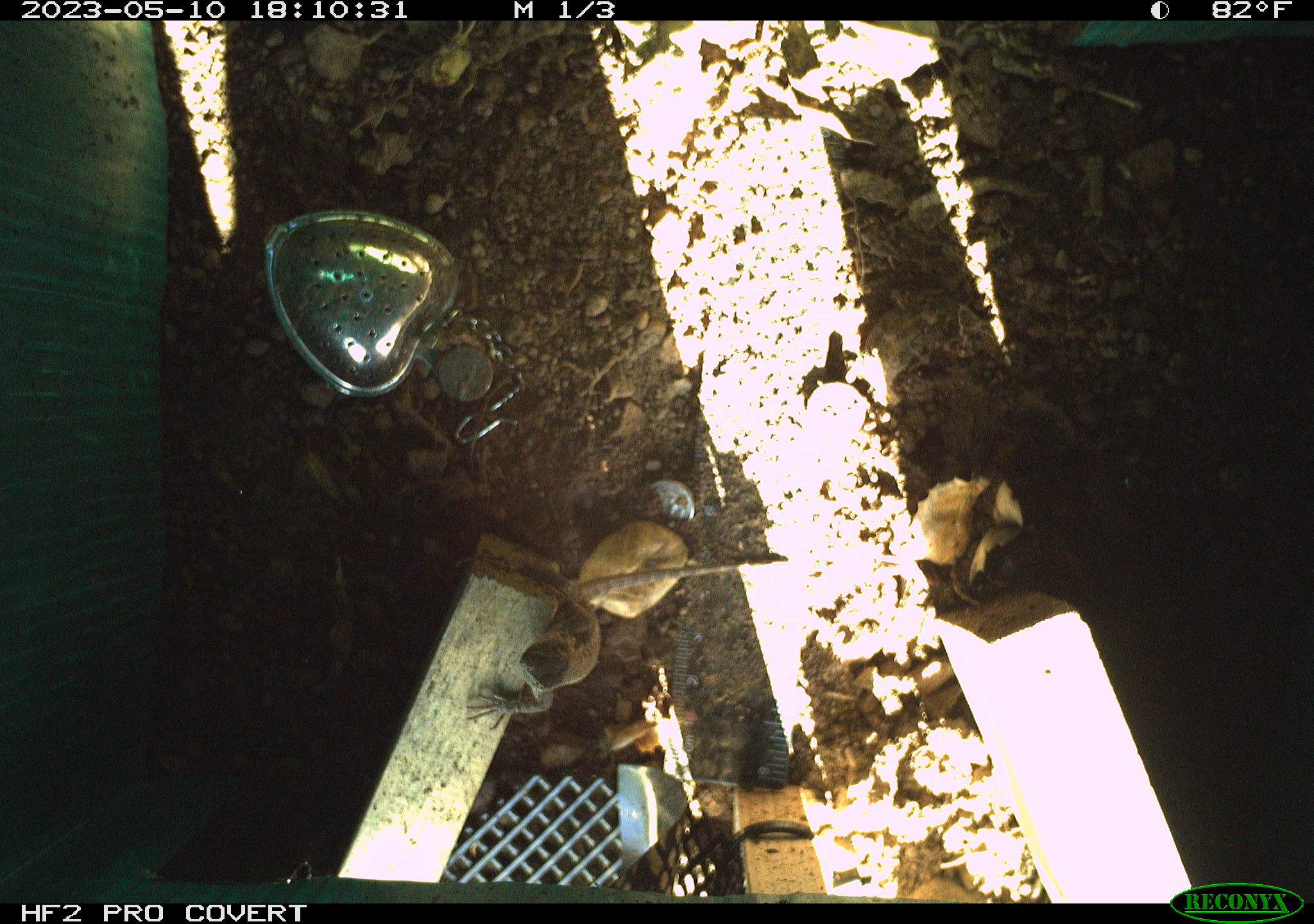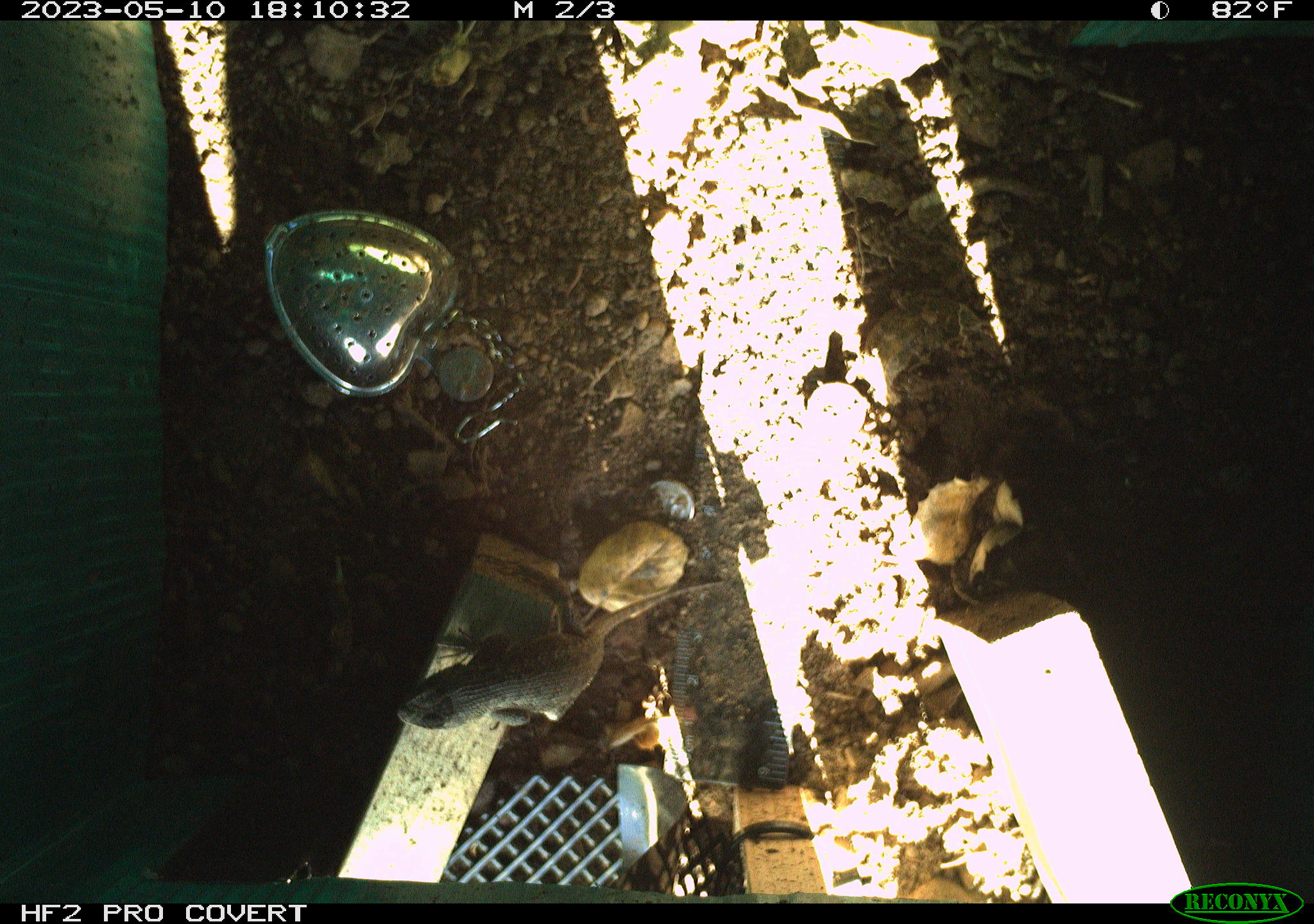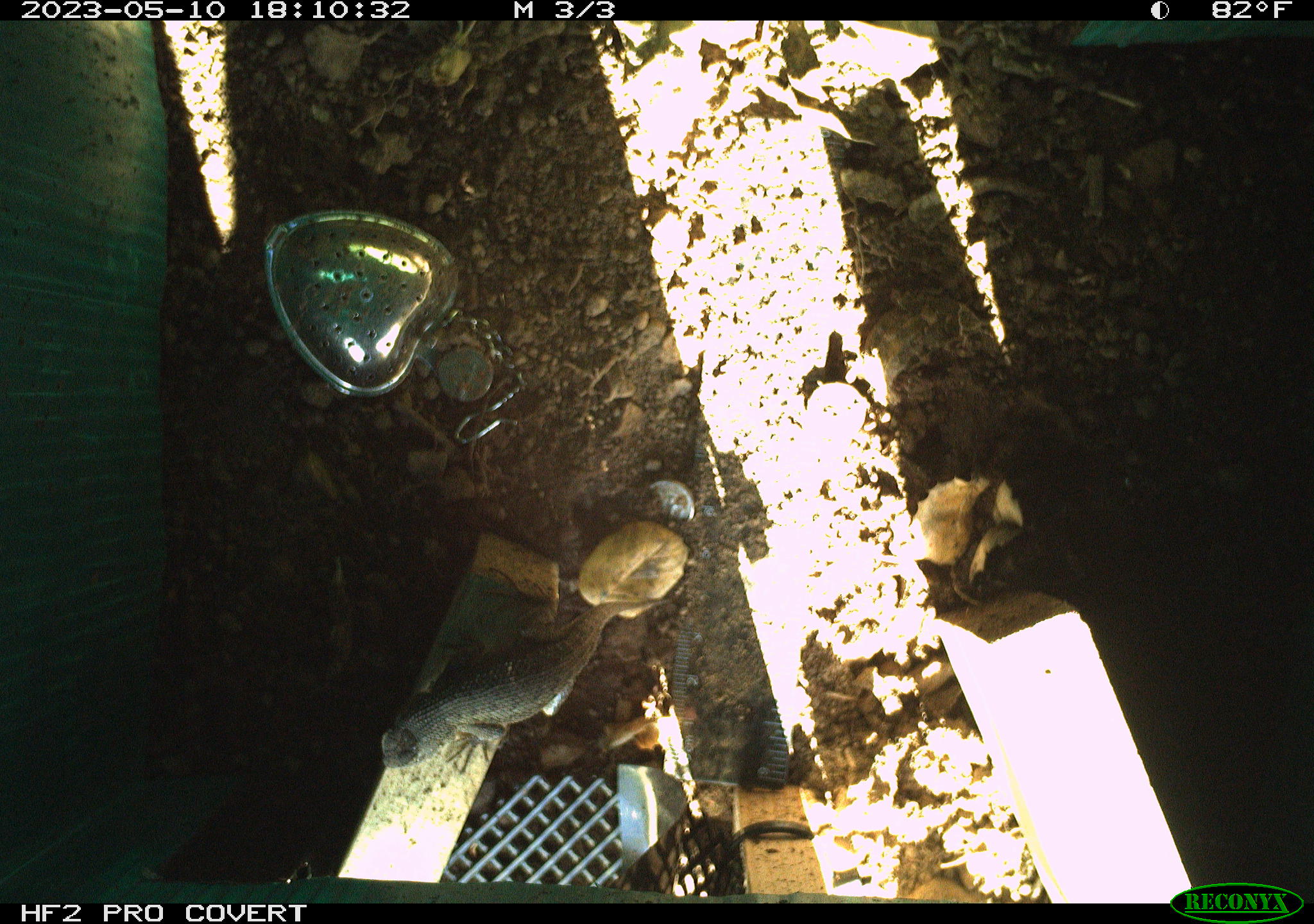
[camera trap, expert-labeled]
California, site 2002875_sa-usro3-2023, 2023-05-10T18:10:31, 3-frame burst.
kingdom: Animalia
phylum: Chordata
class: Reptilia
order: Squamata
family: Phrynosomatidae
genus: Sceloporus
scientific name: Sceloporus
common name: spiny lizards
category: sceloporus species